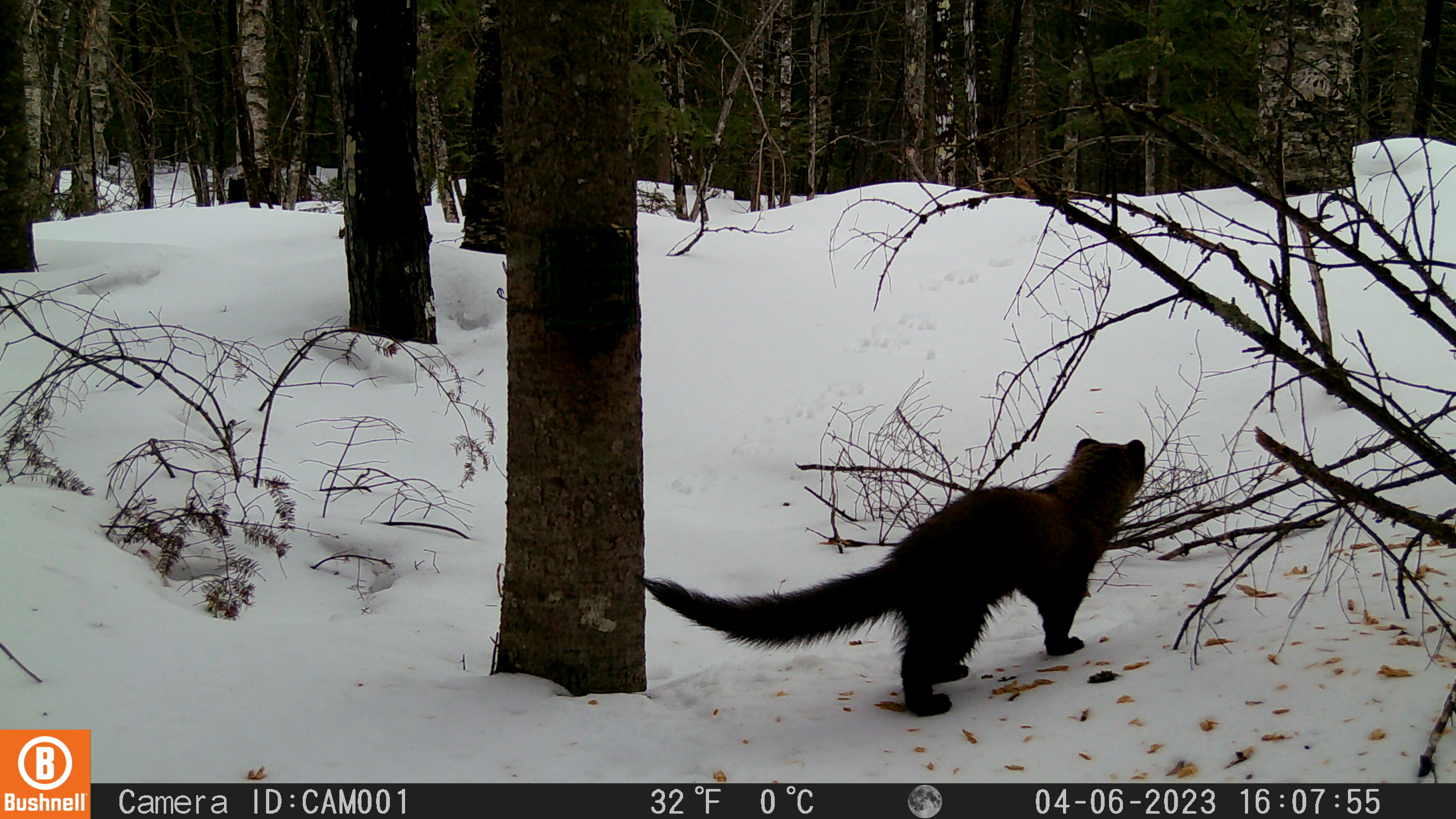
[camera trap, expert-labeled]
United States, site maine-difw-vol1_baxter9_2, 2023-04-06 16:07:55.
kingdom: Animalia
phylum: Chordata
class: Mammalia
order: Carnivora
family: Mustelidae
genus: Martes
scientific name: Martes americana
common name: american marten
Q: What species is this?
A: American marten (Martes americana).